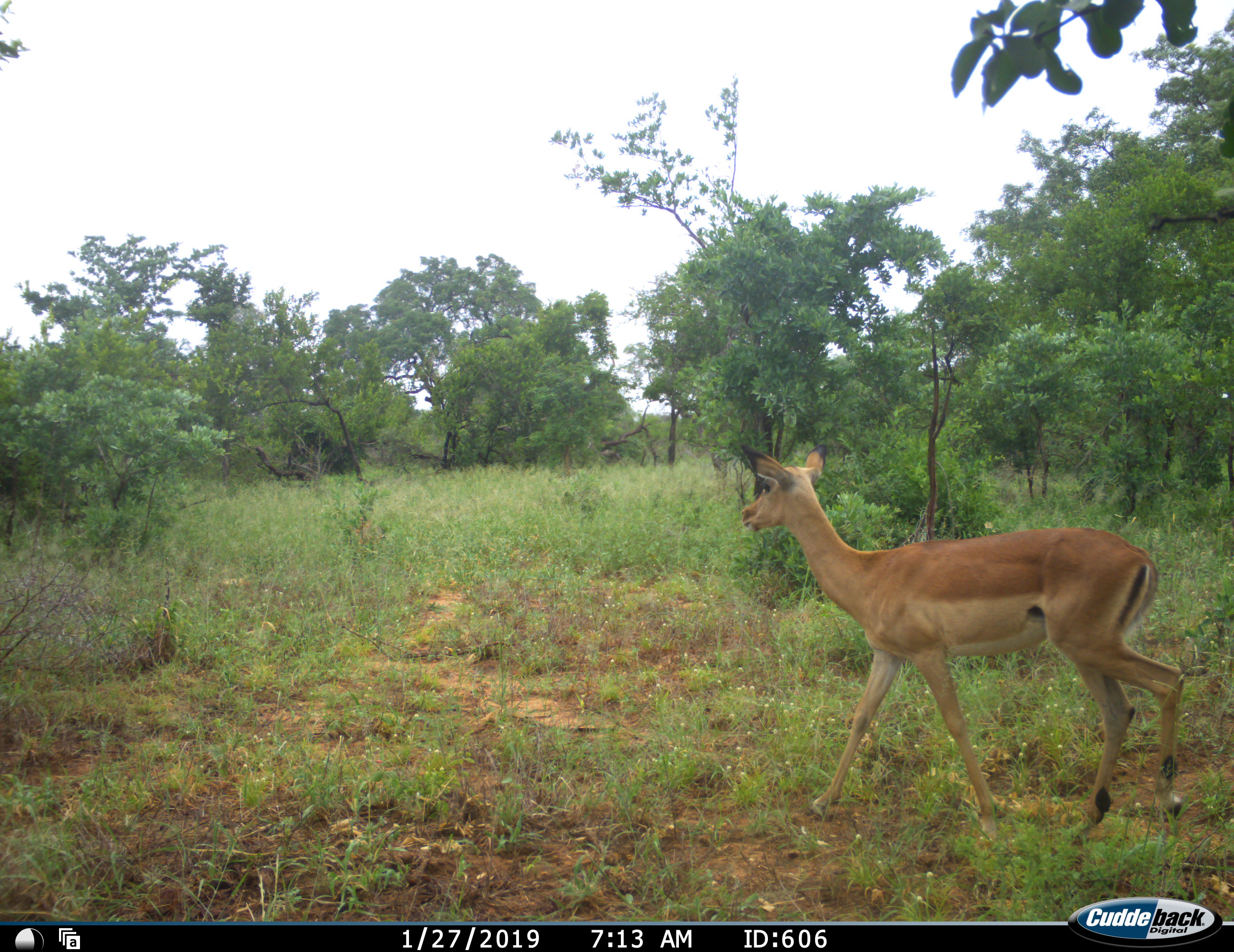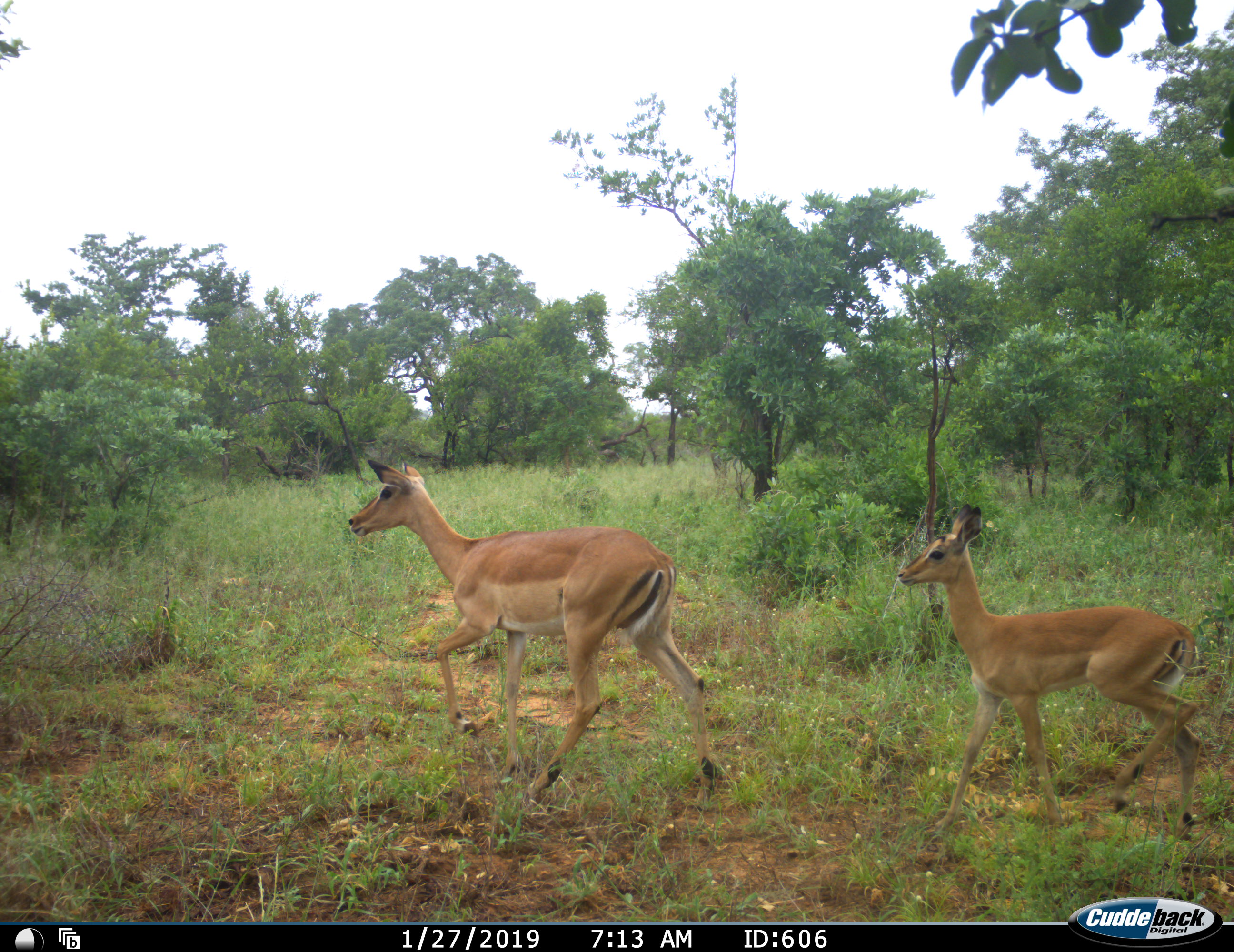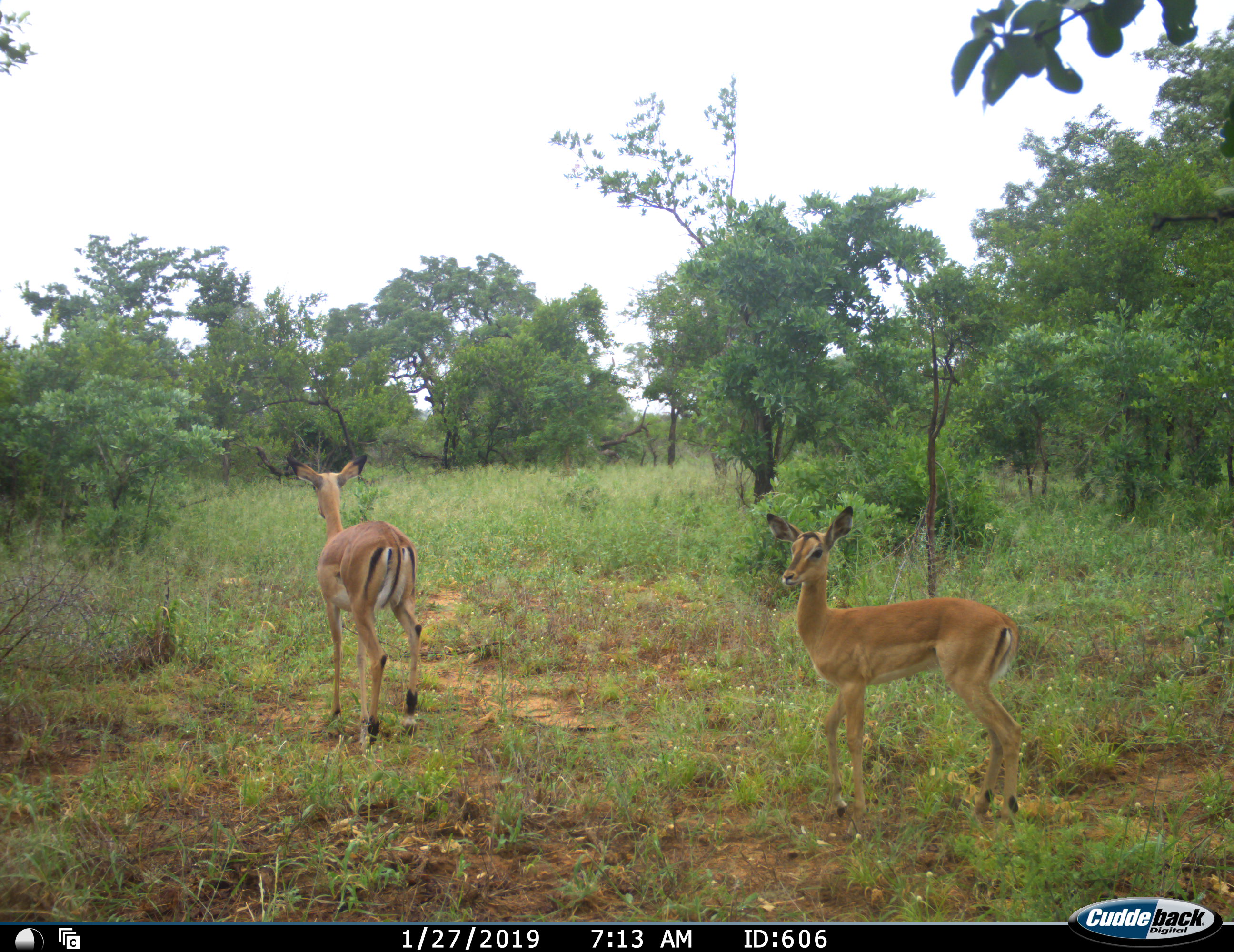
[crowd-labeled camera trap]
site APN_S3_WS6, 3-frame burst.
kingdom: Animalia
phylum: Chordata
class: Mammalia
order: Artiodactyla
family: Bovidae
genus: Aepyceros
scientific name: Aepyceros melampus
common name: impala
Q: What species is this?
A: Impala (Aepyceros melampus).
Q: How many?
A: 2.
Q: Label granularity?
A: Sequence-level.